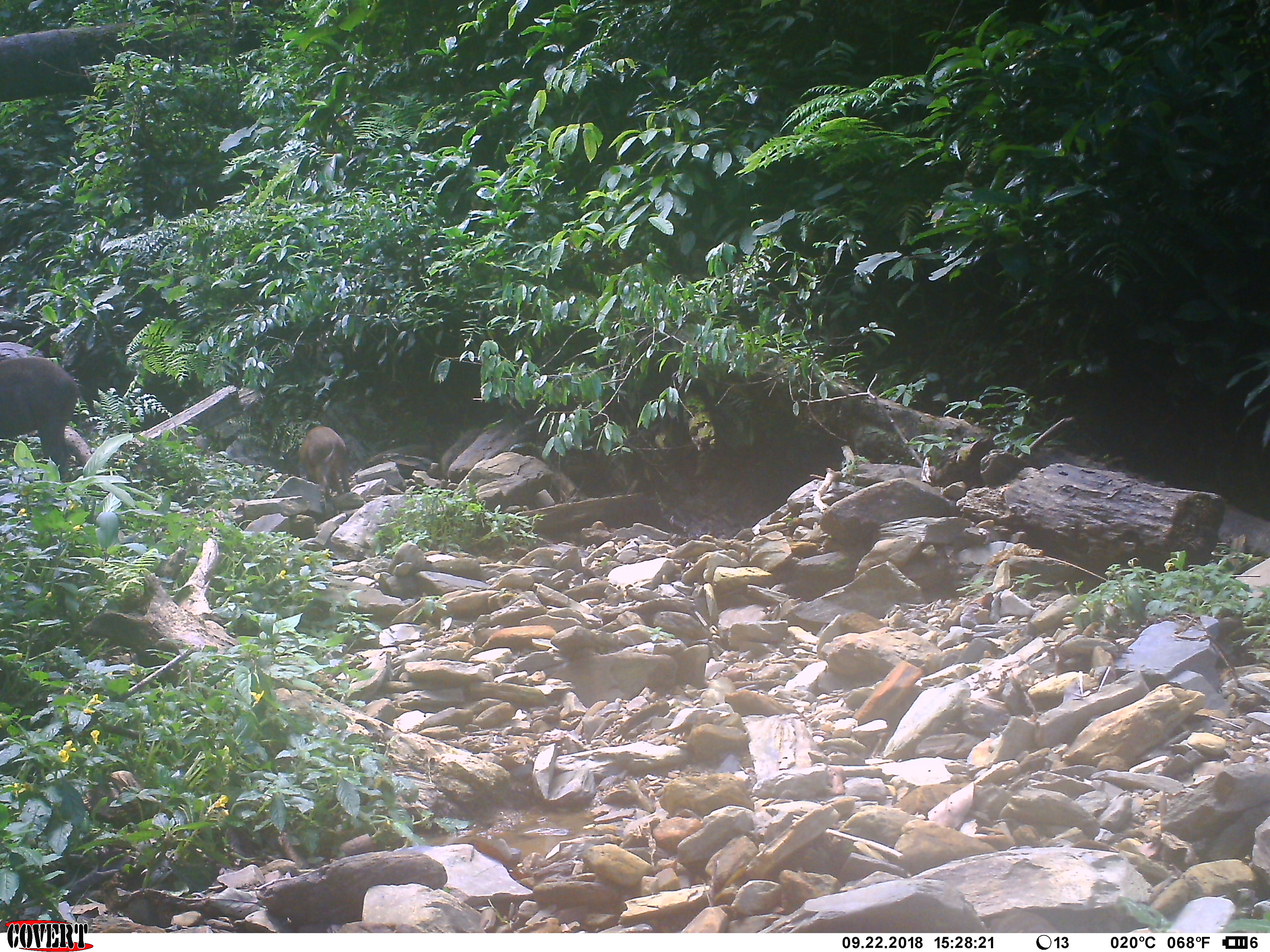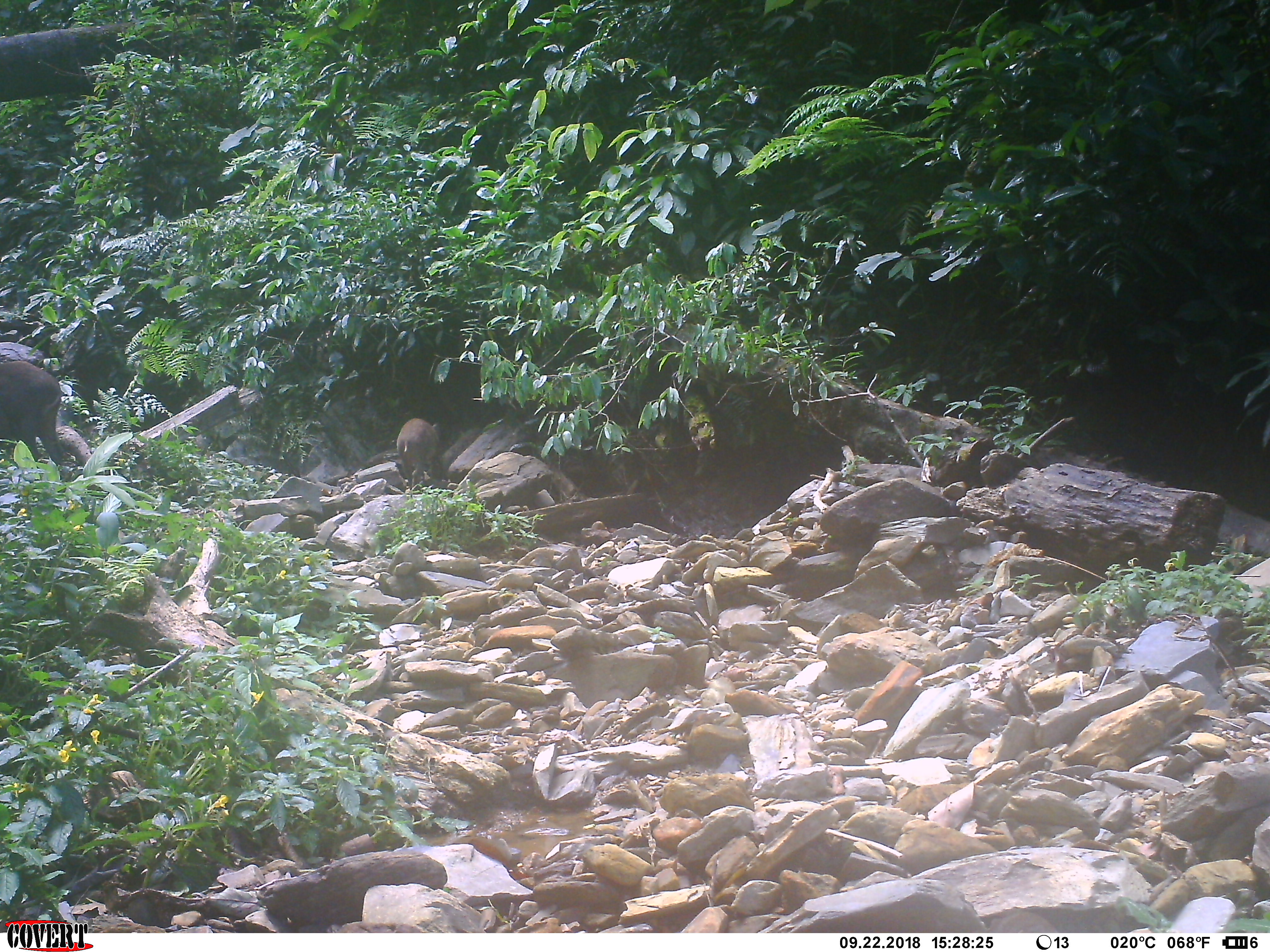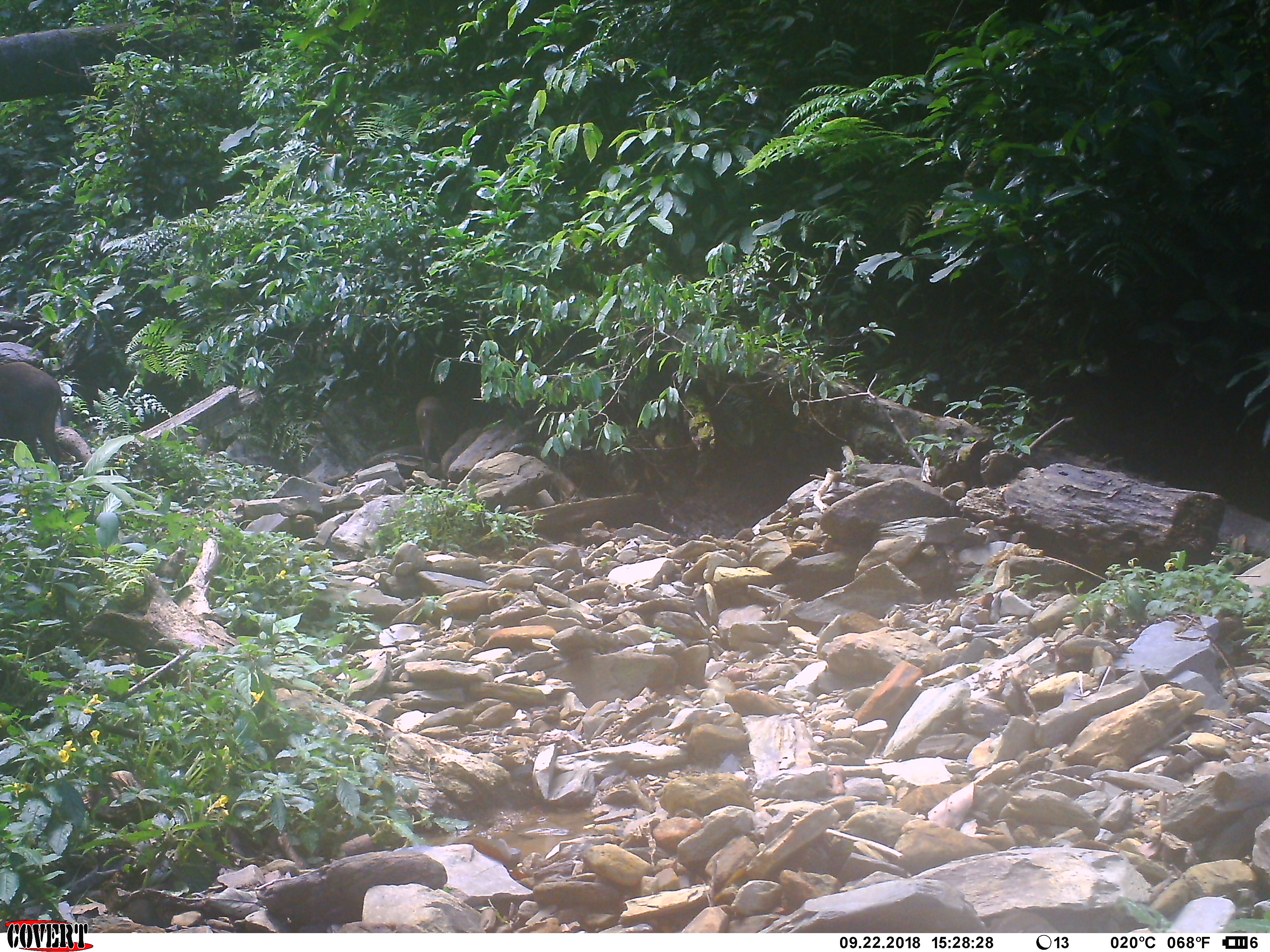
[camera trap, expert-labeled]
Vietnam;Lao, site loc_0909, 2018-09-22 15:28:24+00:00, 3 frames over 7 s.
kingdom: Animalia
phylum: Chordata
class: Mammalia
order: Artiodactyla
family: Suidae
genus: Sus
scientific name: Sus scrofa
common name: eurasian wild pig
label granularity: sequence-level